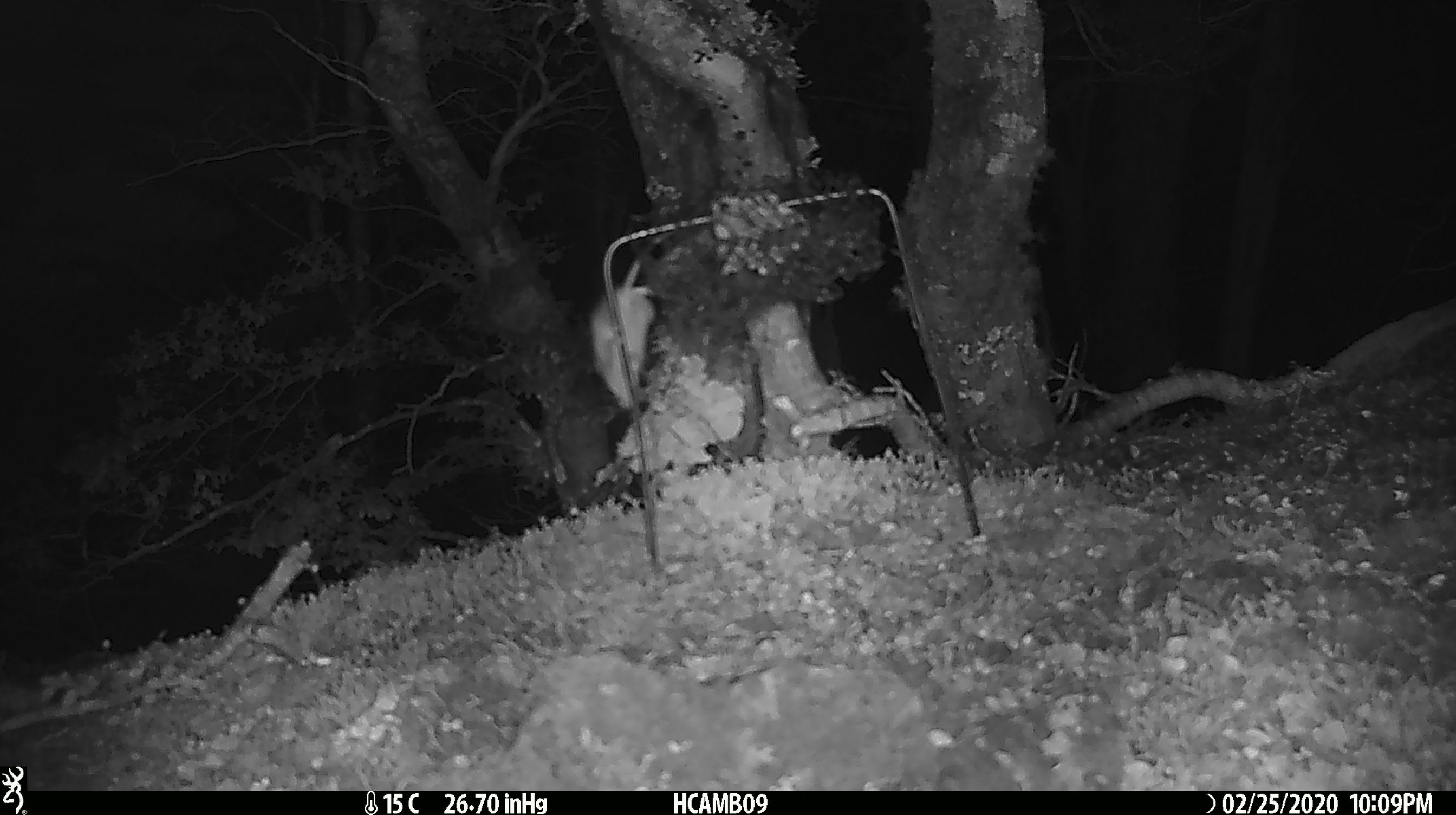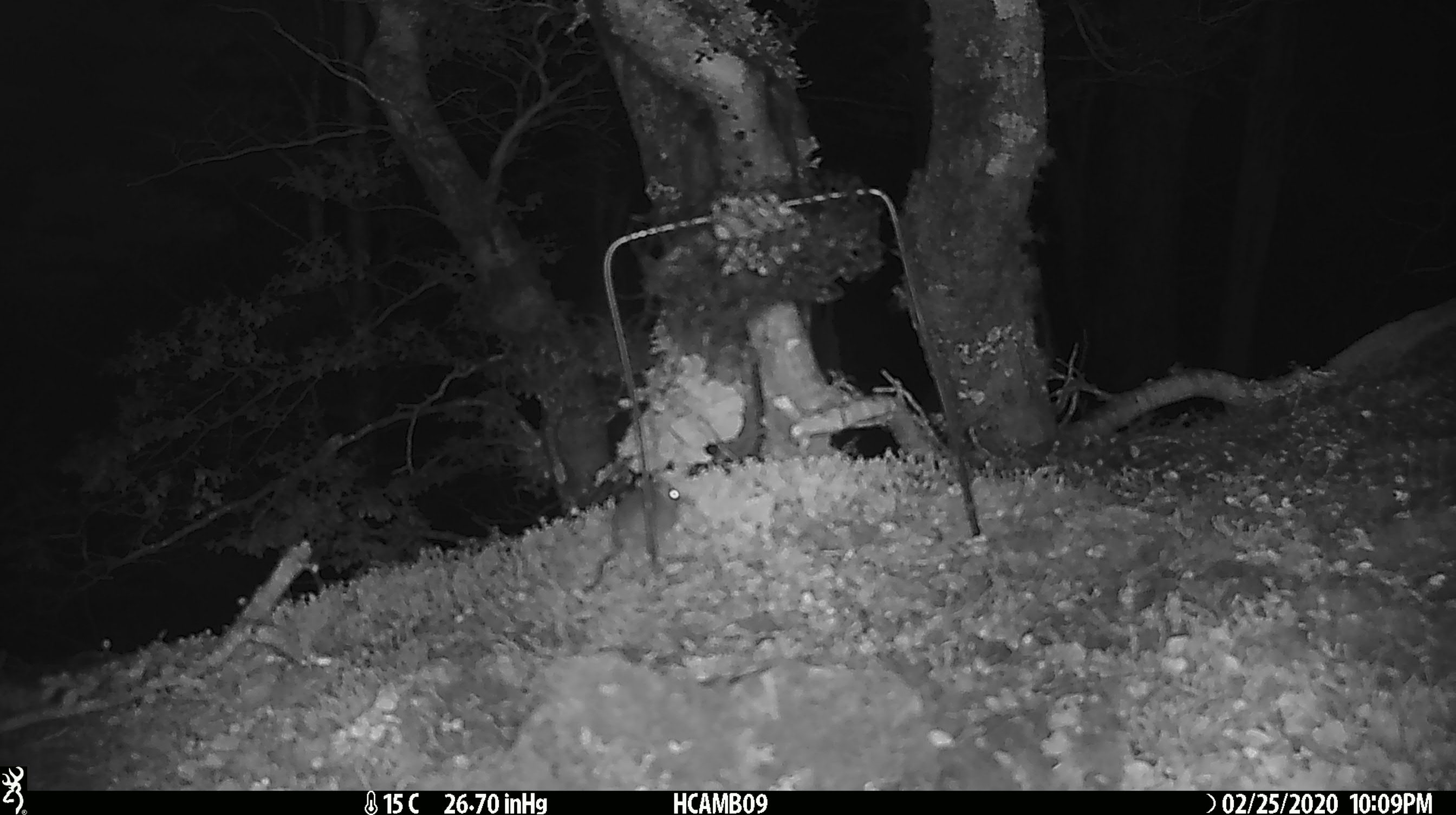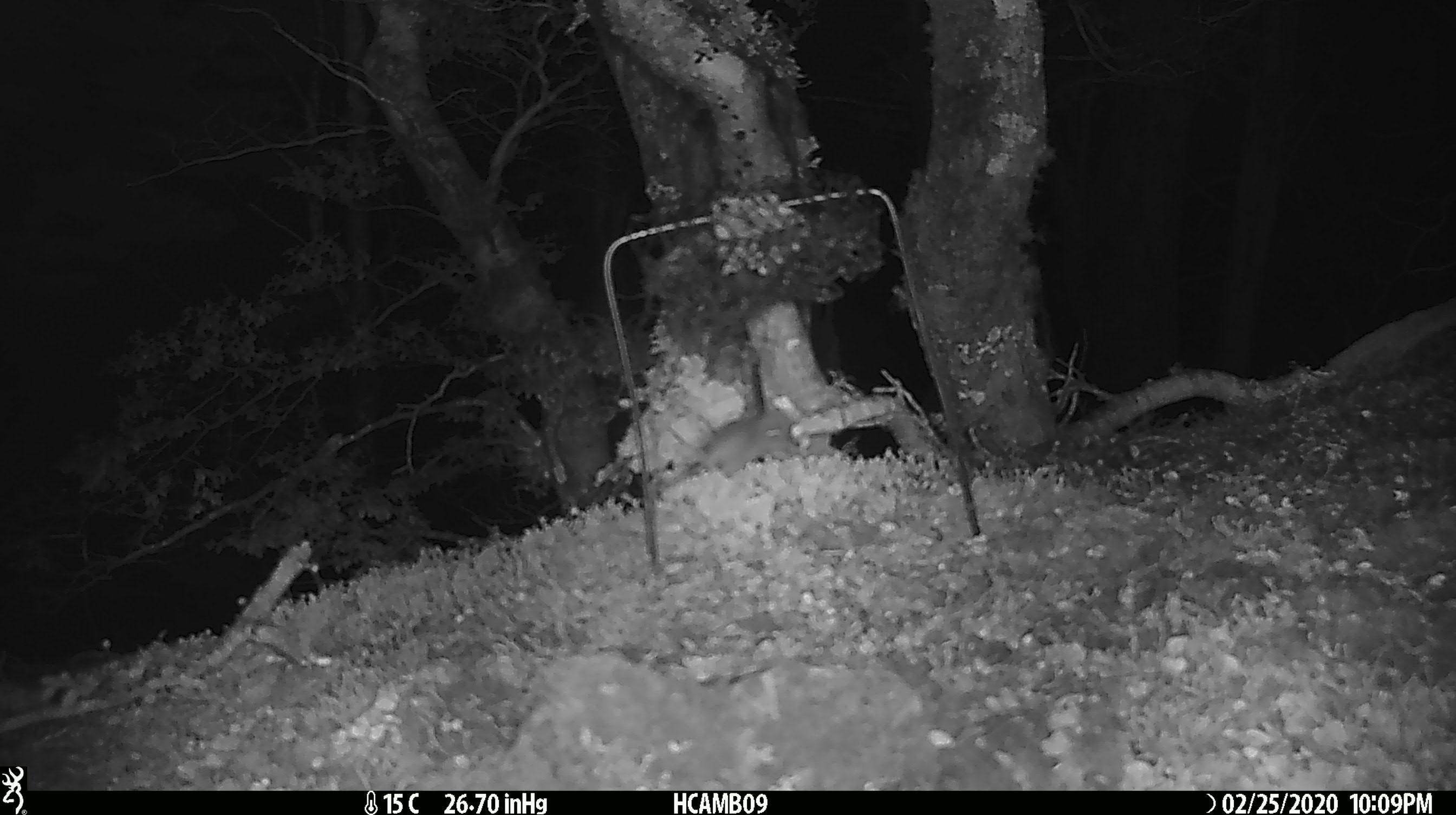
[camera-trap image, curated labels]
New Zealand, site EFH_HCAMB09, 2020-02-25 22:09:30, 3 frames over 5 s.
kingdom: Animalia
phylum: Chordata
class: Mammalia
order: Rodentia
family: Muridae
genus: Mus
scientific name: Mus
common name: mouse